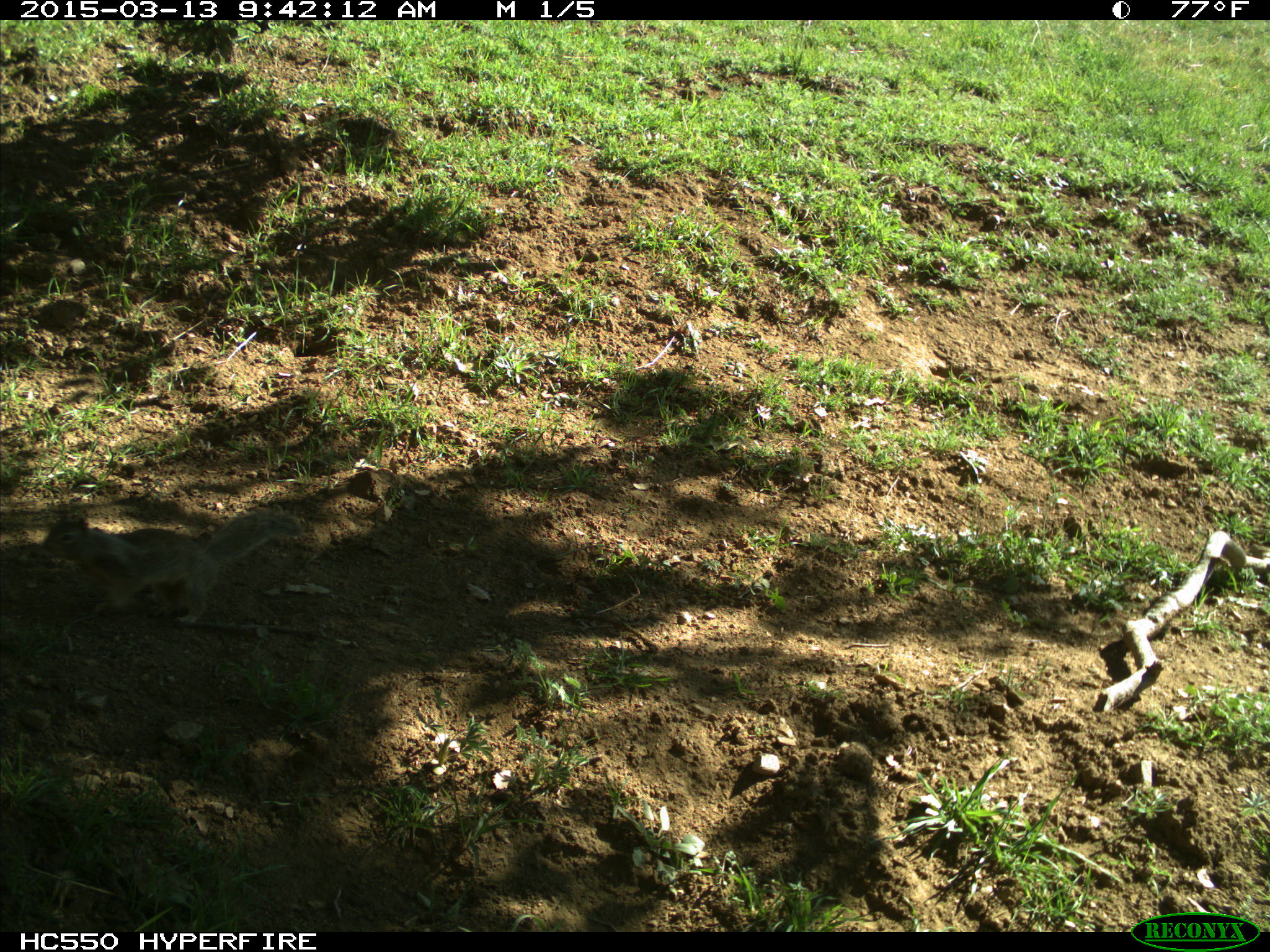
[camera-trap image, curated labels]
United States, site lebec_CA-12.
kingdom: Animalia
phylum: Chordata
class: Mammalia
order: Rodentia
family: Sciuridae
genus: Otospermophilus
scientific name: Otospermophilus beecheyi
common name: california ground squirrel